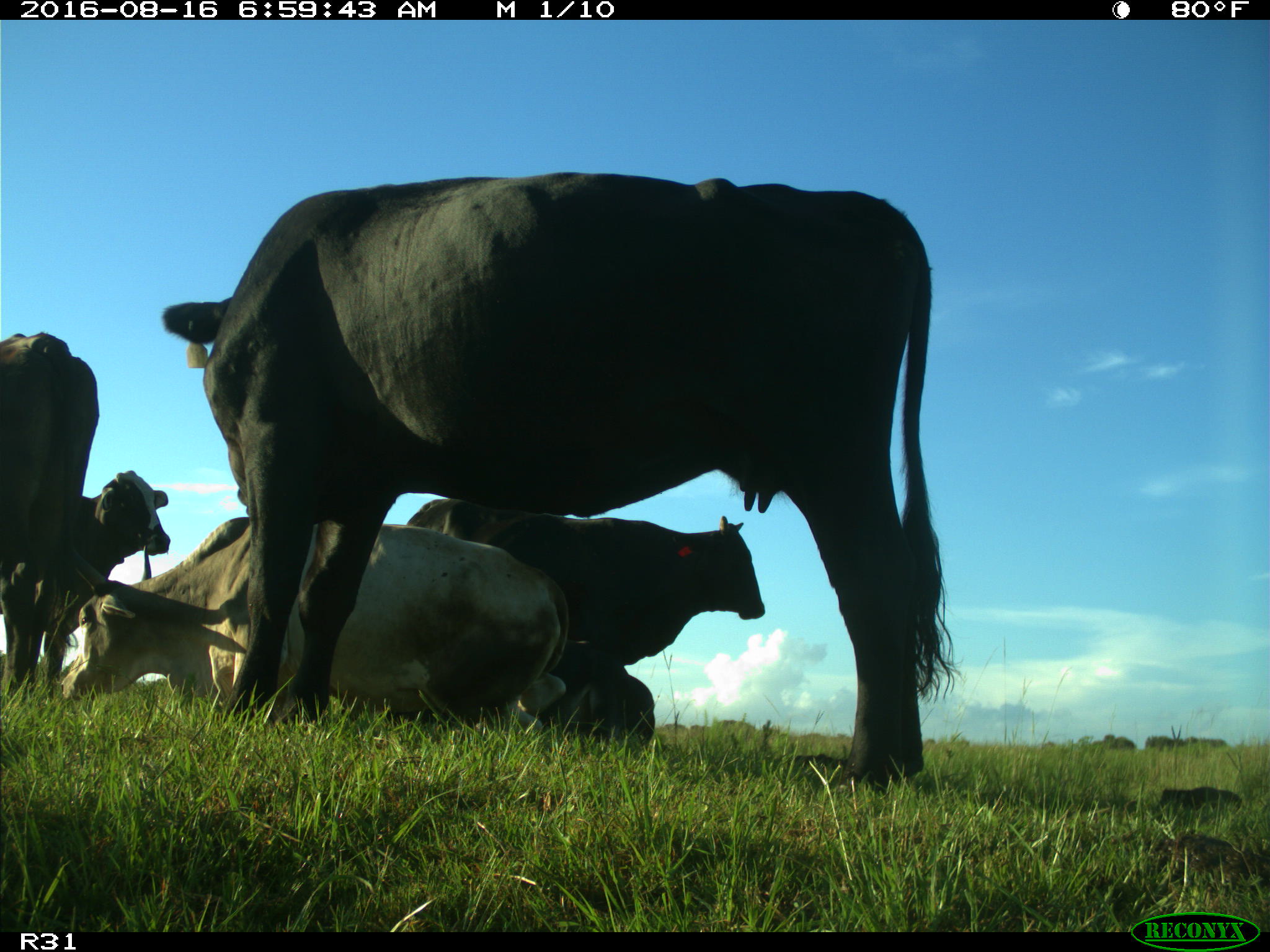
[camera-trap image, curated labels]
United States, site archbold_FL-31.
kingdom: Animalia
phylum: Chordata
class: Mammalia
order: Artiodactyla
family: Bovidae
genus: Bos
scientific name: Bos taurus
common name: domestic cow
Bos taurus (domestic cow).